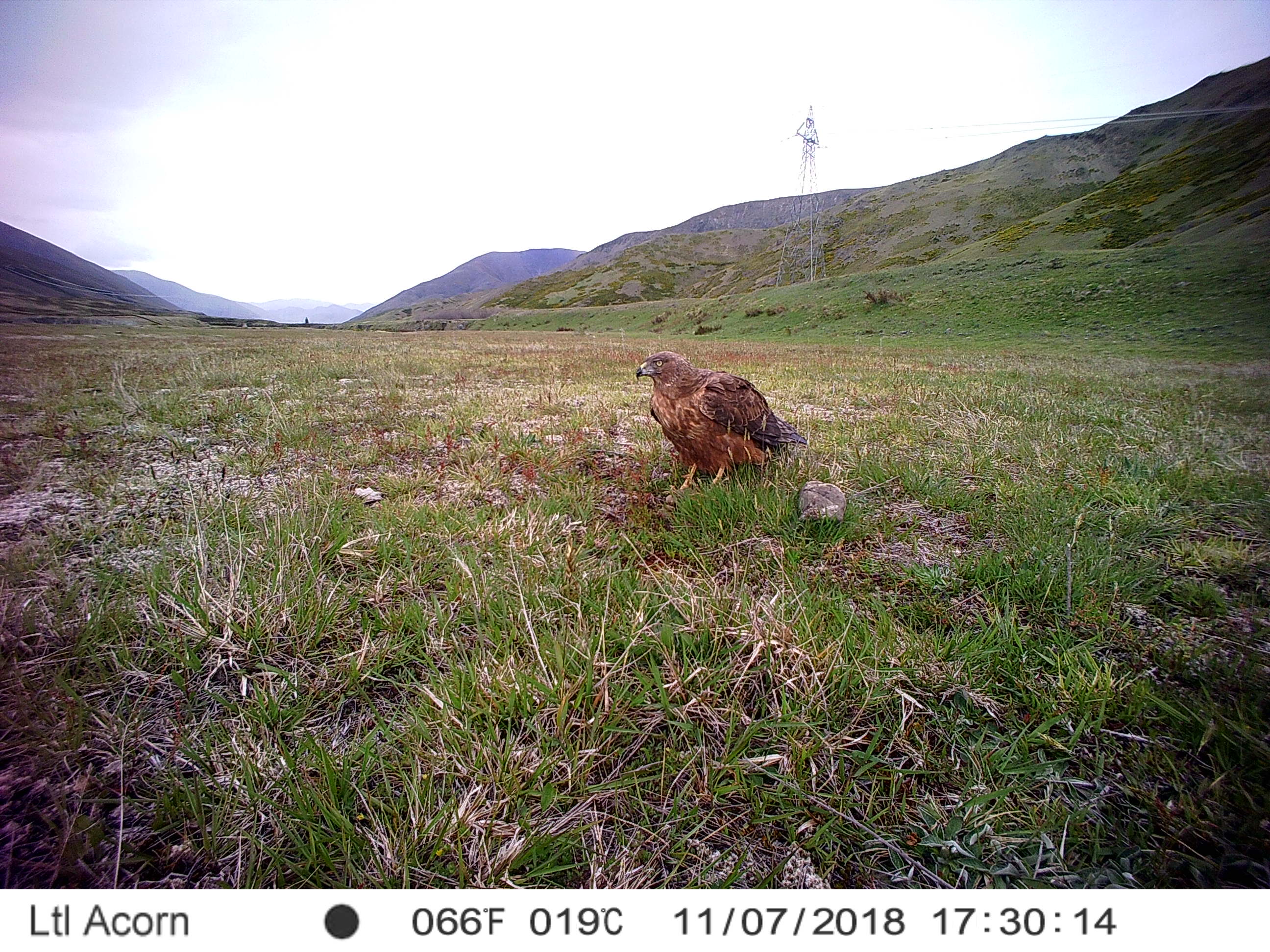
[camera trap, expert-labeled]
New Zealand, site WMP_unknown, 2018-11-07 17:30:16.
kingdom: Animalia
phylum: Chordata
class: Aves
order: Accipitriformes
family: Accipitridae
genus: Circus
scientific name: Circus approximans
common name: swamp harrier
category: harrier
Harrier (swamp harrier) (Circus approximans).